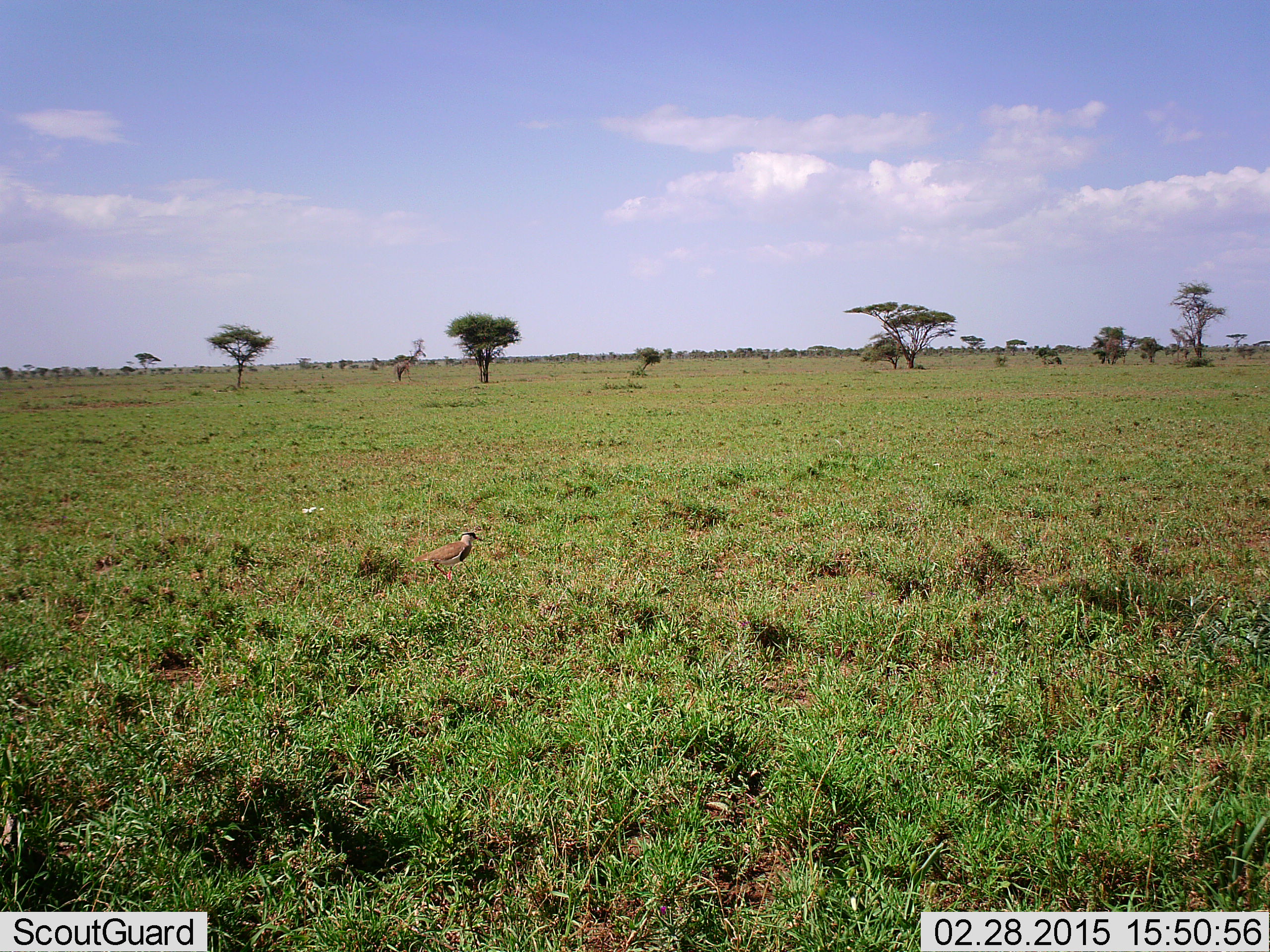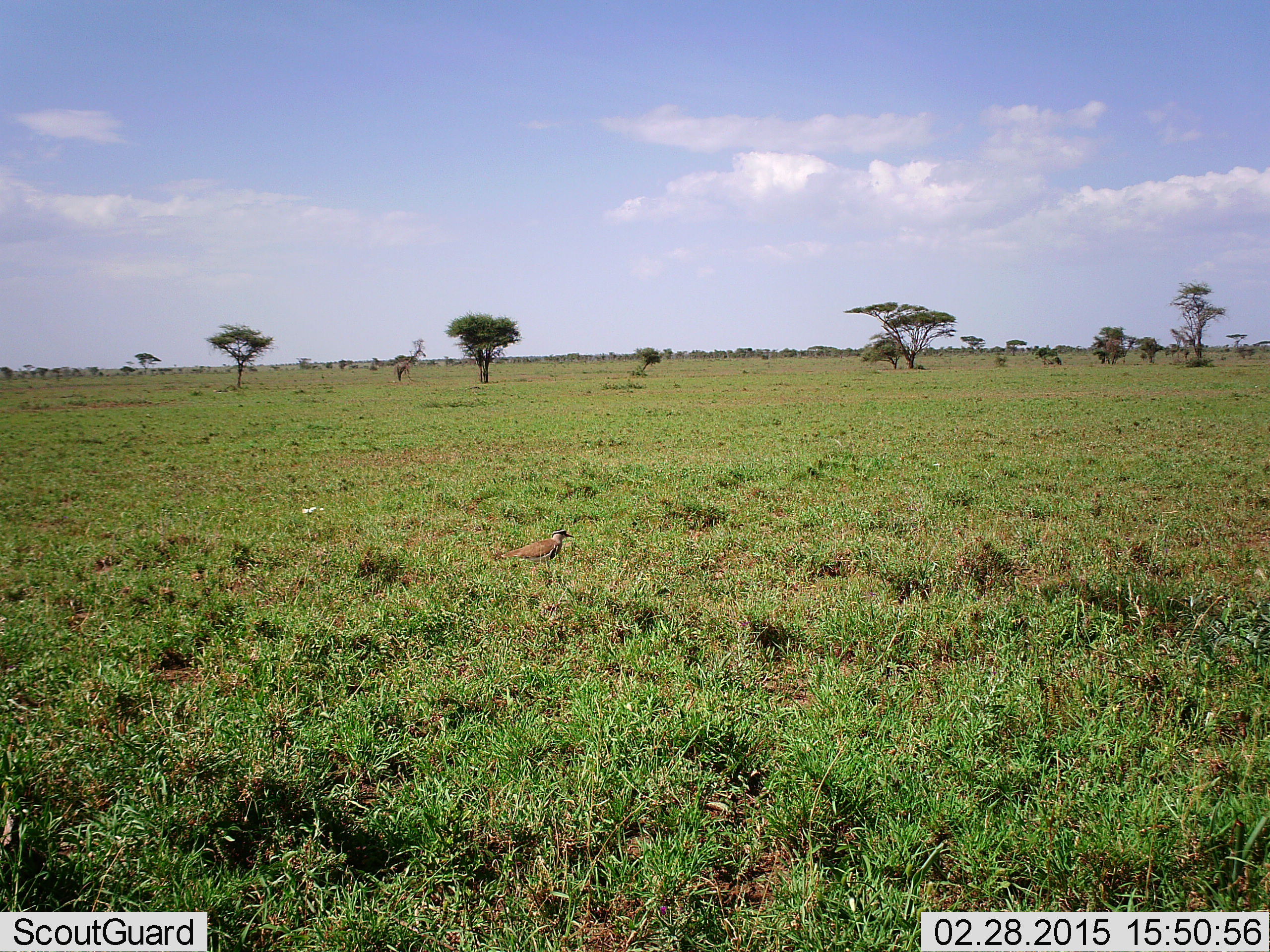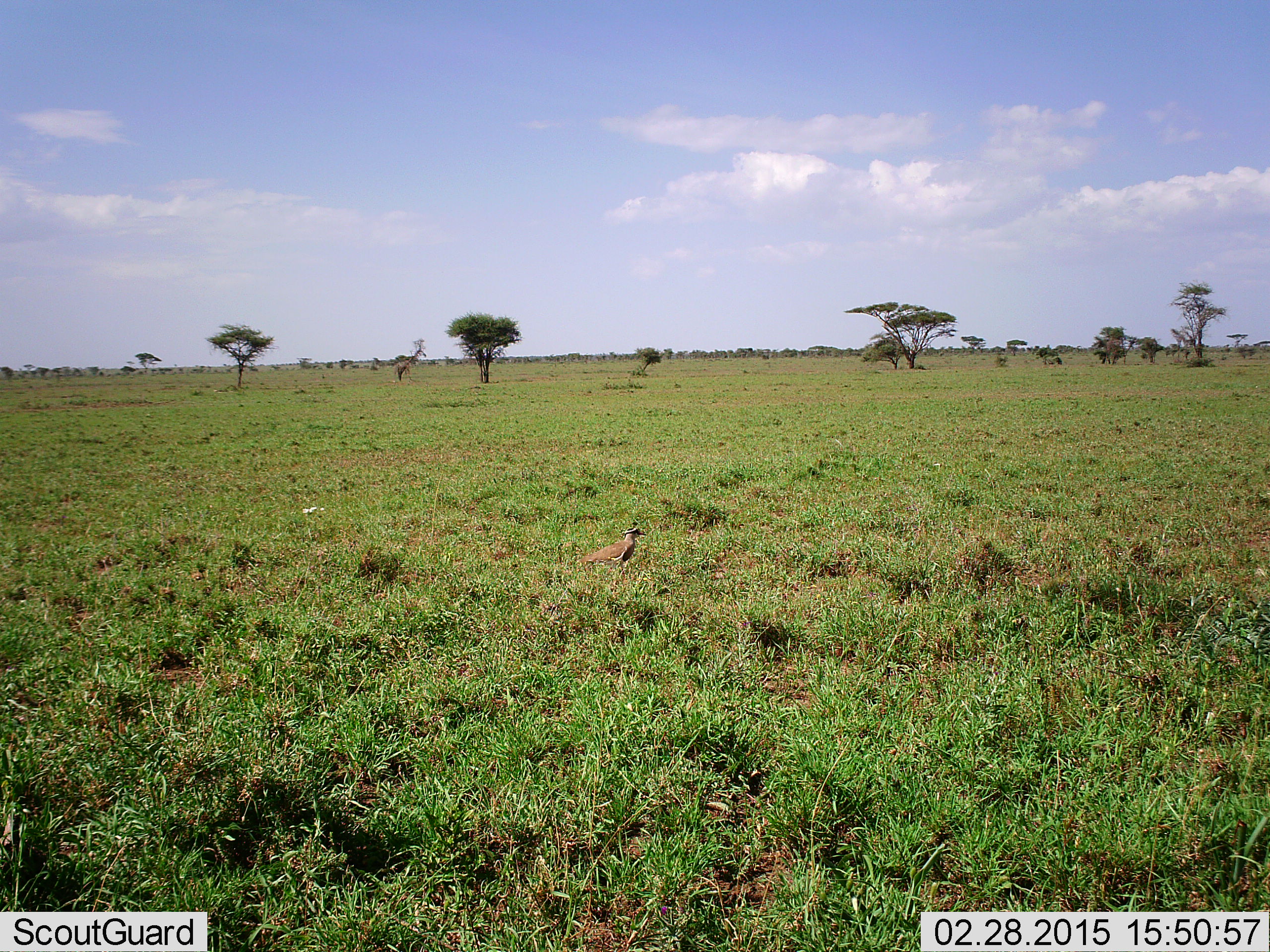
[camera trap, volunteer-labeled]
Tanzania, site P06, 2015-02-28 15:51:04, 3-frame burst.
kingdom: Animalia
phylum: Chordata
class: Aves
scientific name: Aves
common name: bird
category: otherbird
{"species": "otherbird (bird) (Aves)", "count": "1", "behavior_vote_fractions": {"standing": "30%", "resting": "0%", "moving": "70%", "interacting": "0%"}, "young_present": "0%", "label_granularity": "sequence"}